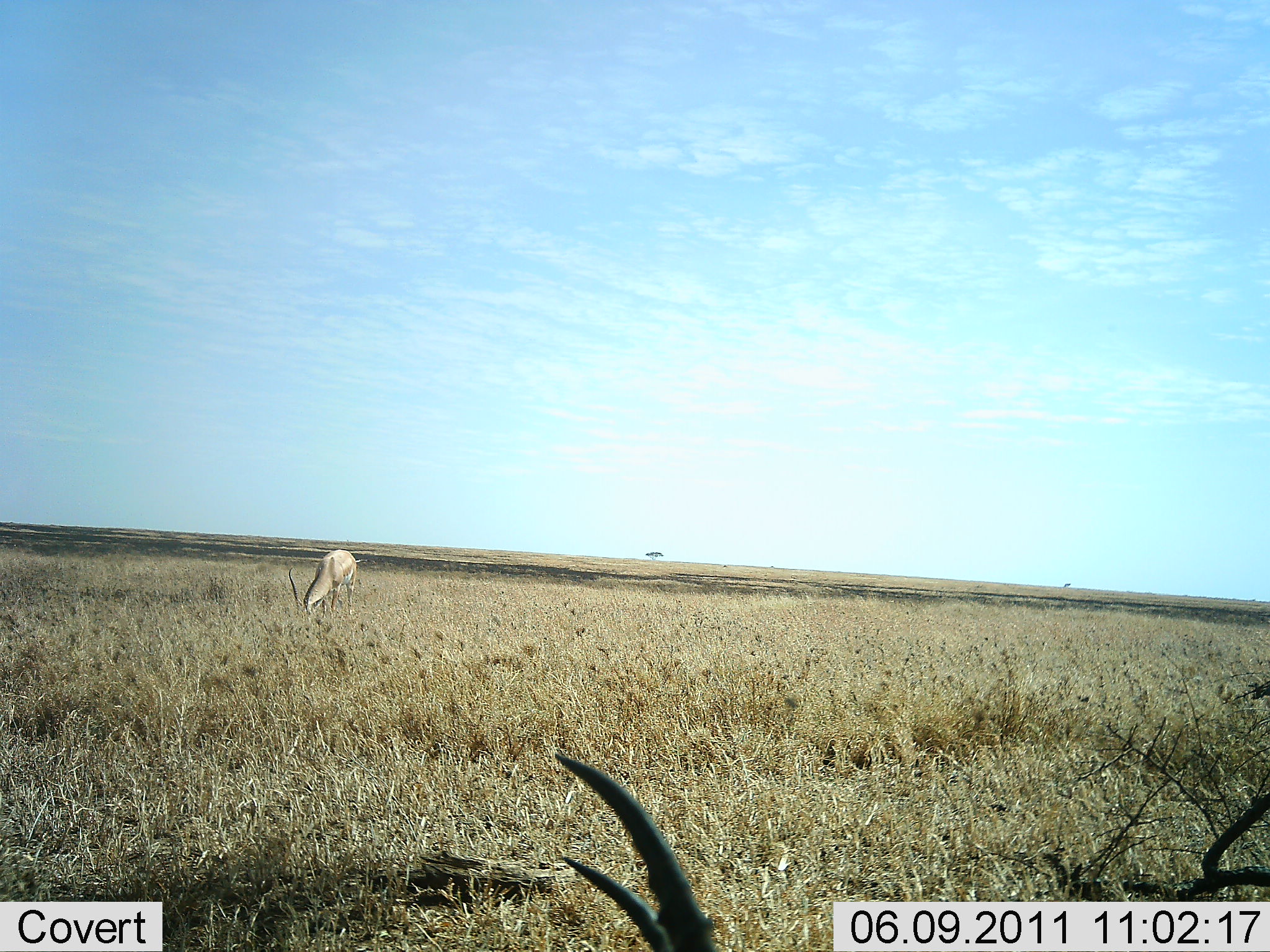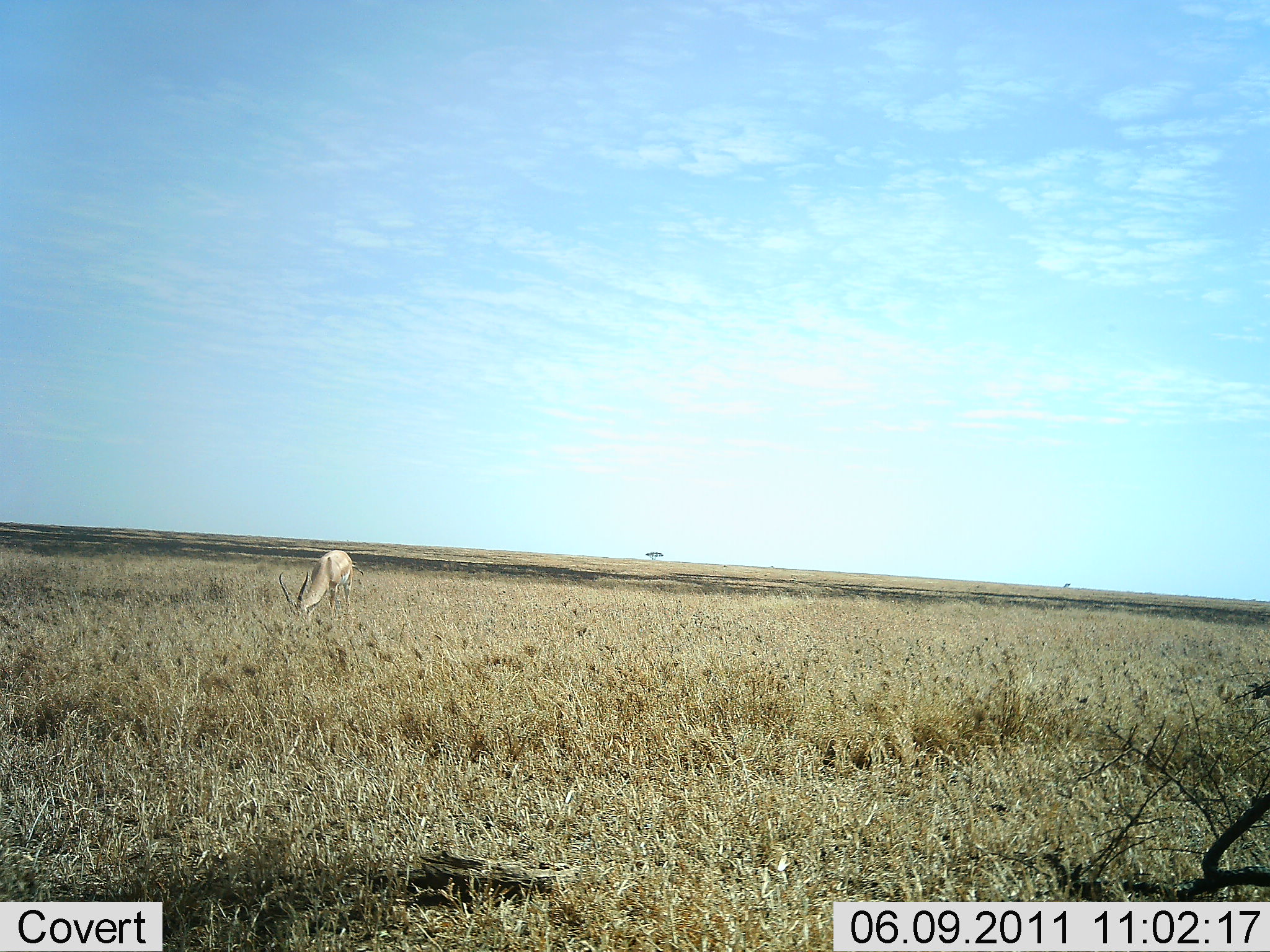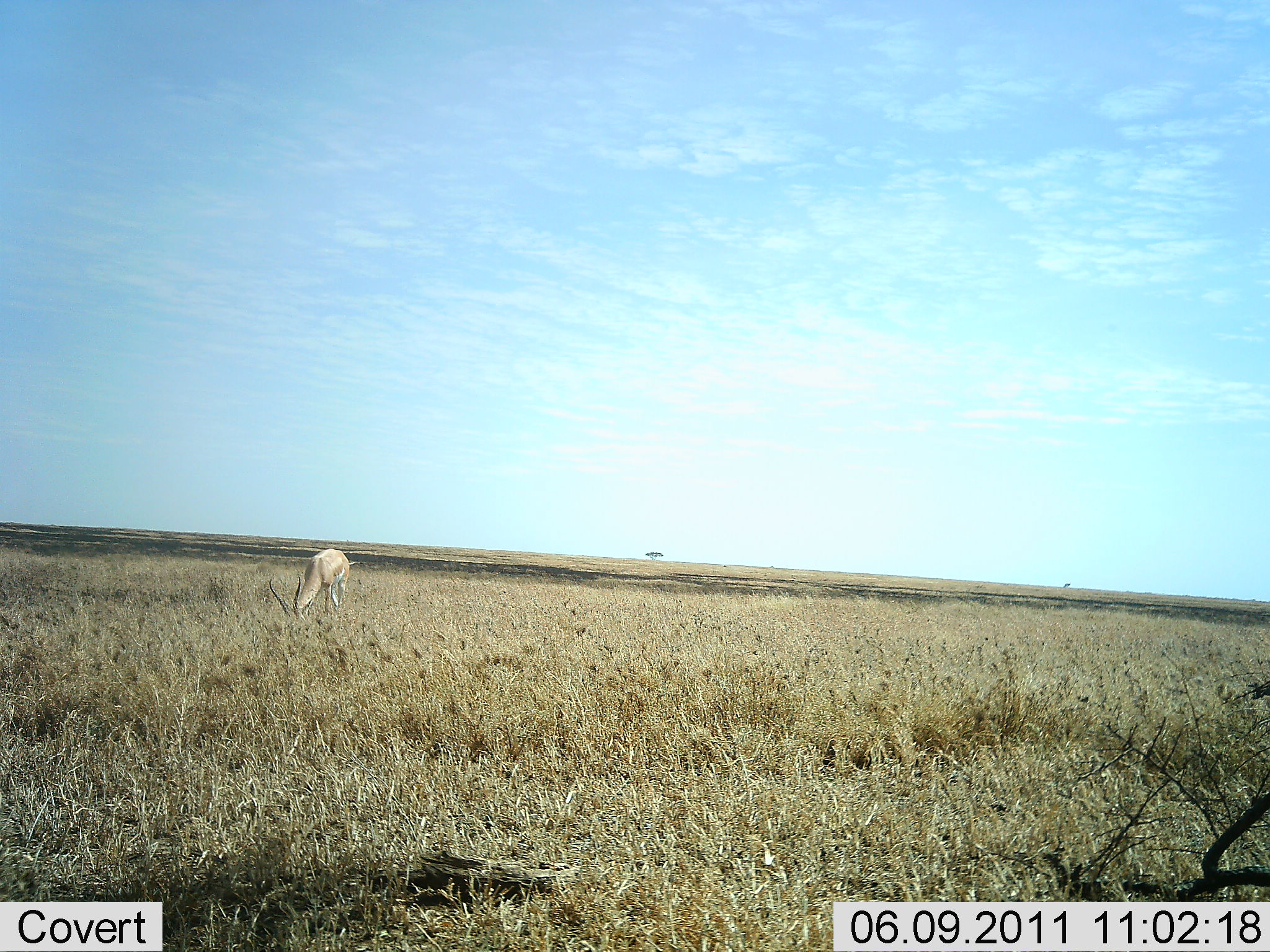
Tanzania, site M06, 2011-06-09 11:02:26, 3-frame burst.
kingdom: Animalia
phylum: Chordata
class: Mammalia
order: Artiodactyla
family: Bovidae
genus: Nanger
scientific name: Nanger granti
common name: grant's gazelle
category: gazellegrants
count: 2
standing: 42%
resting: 33%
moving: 0%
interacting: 0%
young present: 0%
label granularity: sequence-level